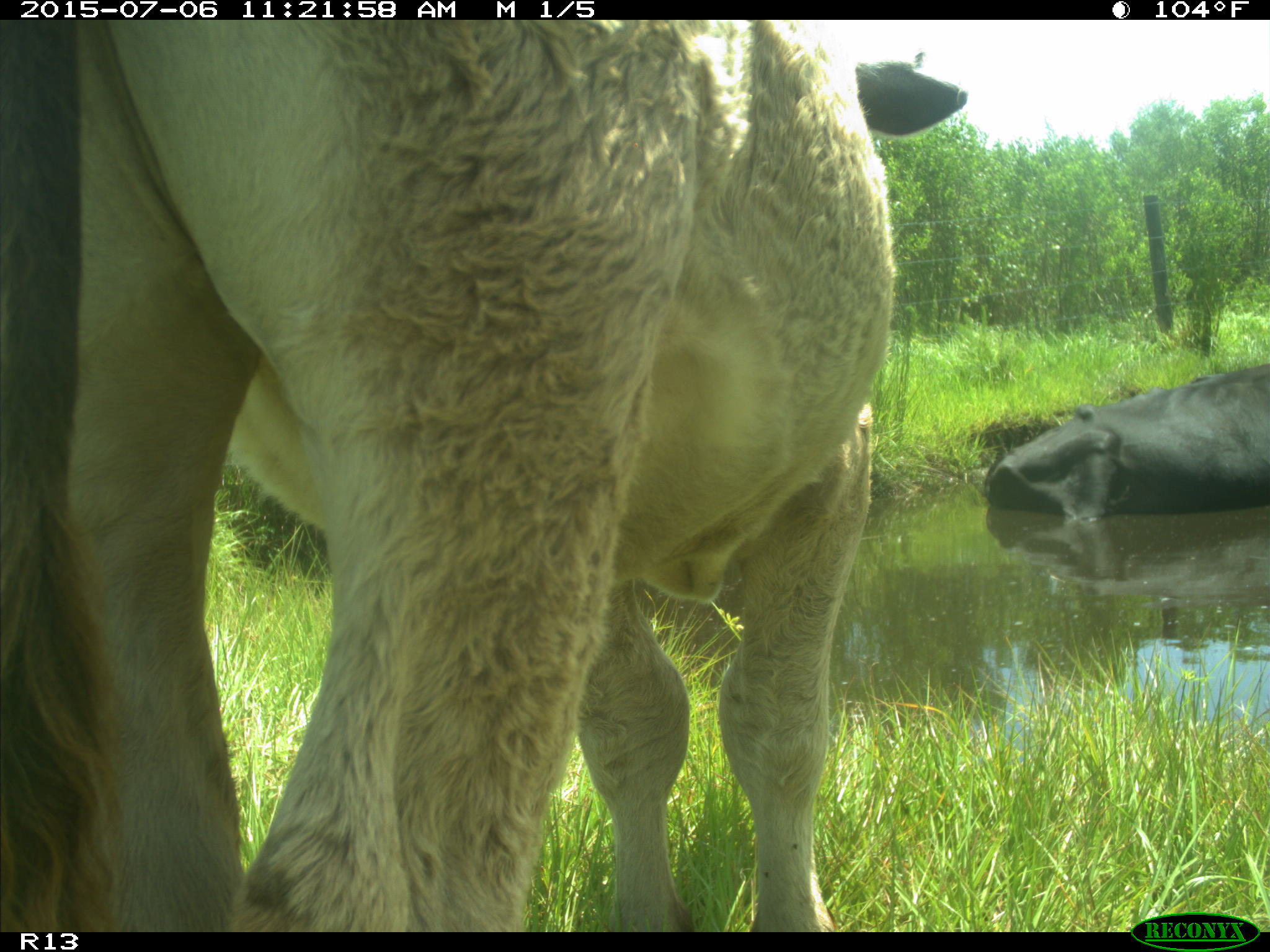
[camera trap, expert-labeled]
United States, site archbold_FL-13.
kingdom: Animalia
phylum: Chordata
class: Mammalia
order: Artiodactyla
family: Bovidae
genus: Bos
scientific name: Bos taurus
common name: domestic cow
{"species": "Bos taurus (domestic cow)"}